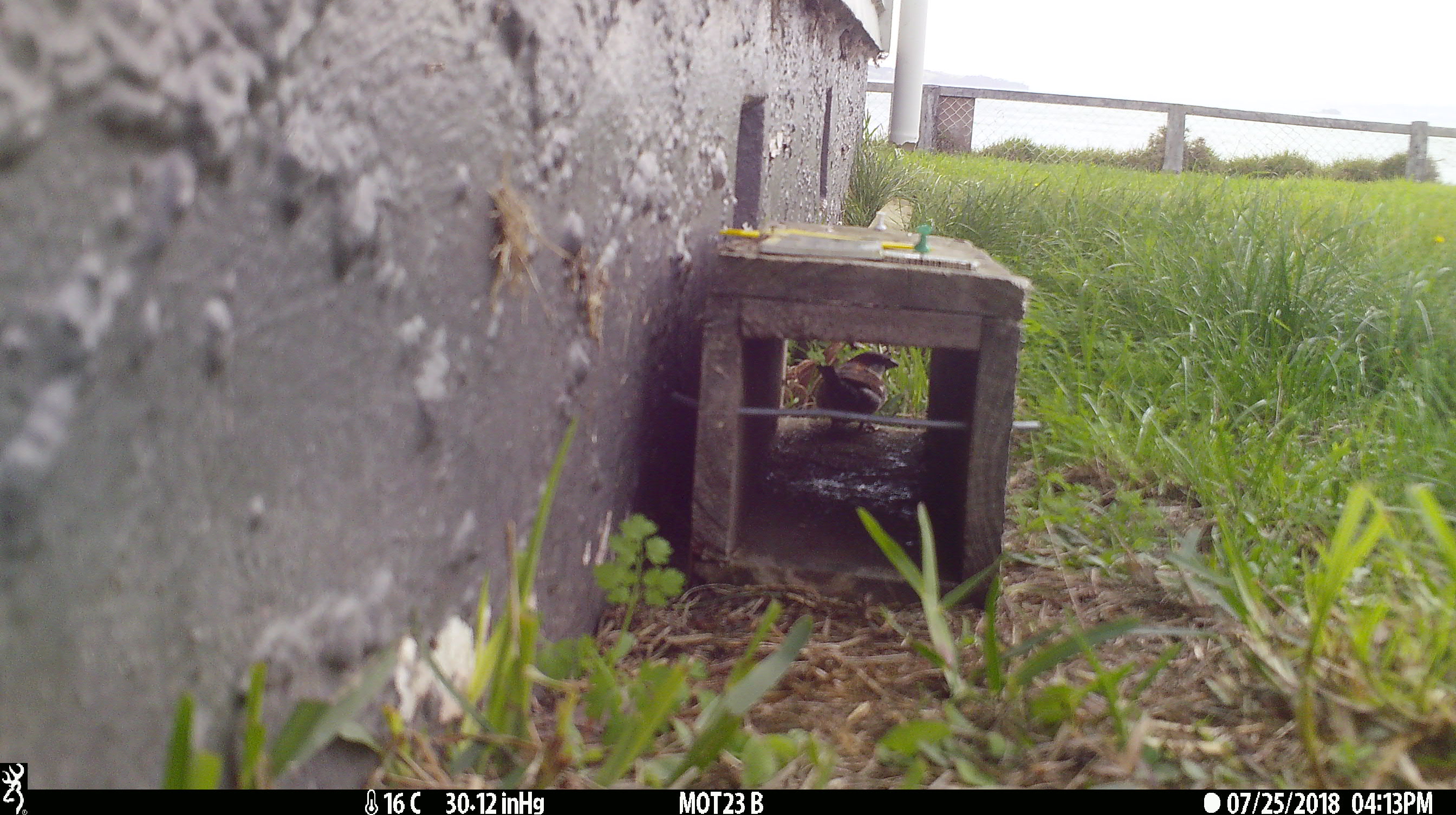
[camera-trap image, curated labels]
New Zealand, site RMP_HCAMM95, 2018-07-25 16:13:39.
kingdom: Animalia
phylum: Chordata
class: Aves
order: Passeriformes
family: Passeridae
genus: Passer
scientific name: Passer domesticus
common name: house sparrow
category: sparrow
Sparrow (house sparrow) (Passer domesticus).